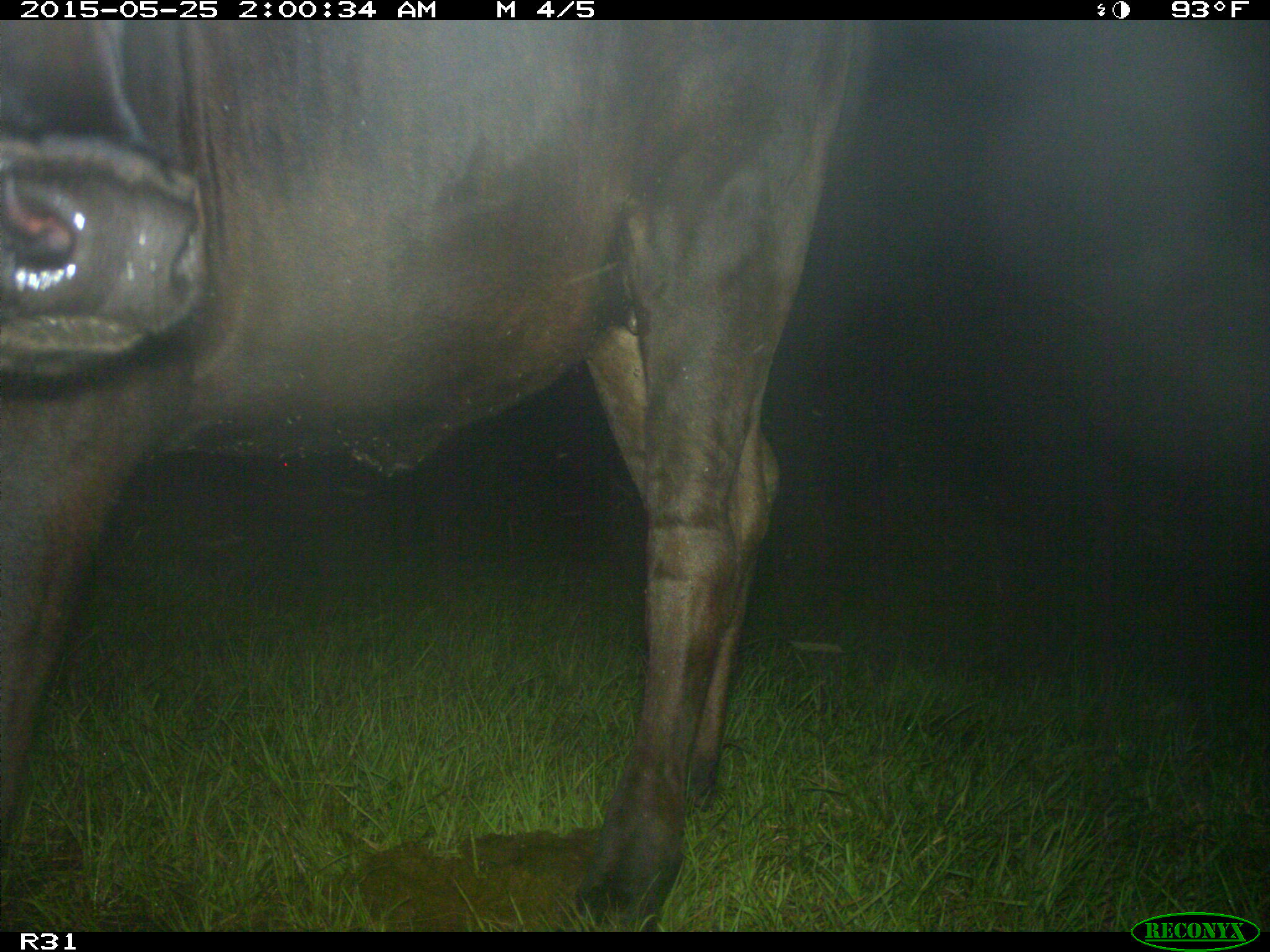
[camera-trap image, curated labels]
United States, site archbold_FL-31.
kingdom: Animalia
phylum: Chordata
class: Mammalia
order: Artiodactyla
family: Bovidae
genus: Bos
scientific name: Bos taurus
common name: domestic cow